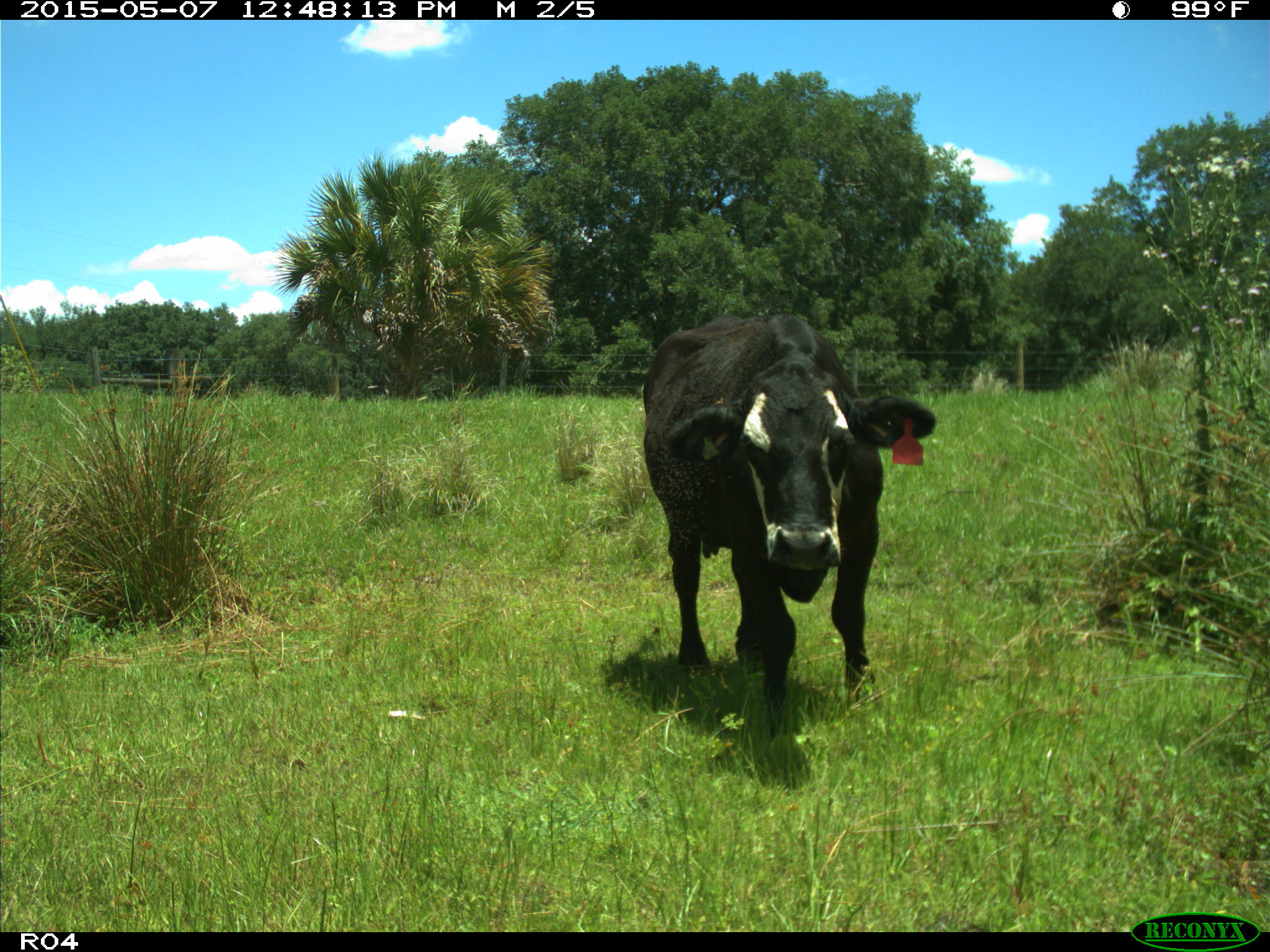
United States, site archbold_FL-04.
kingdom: Animalia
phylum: Chordata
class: Mammalia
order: Artiodactyla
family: Bovidae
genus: Bos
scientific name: Bos taurus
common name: domestic cow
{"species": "Bos taurus (domestic cow)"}